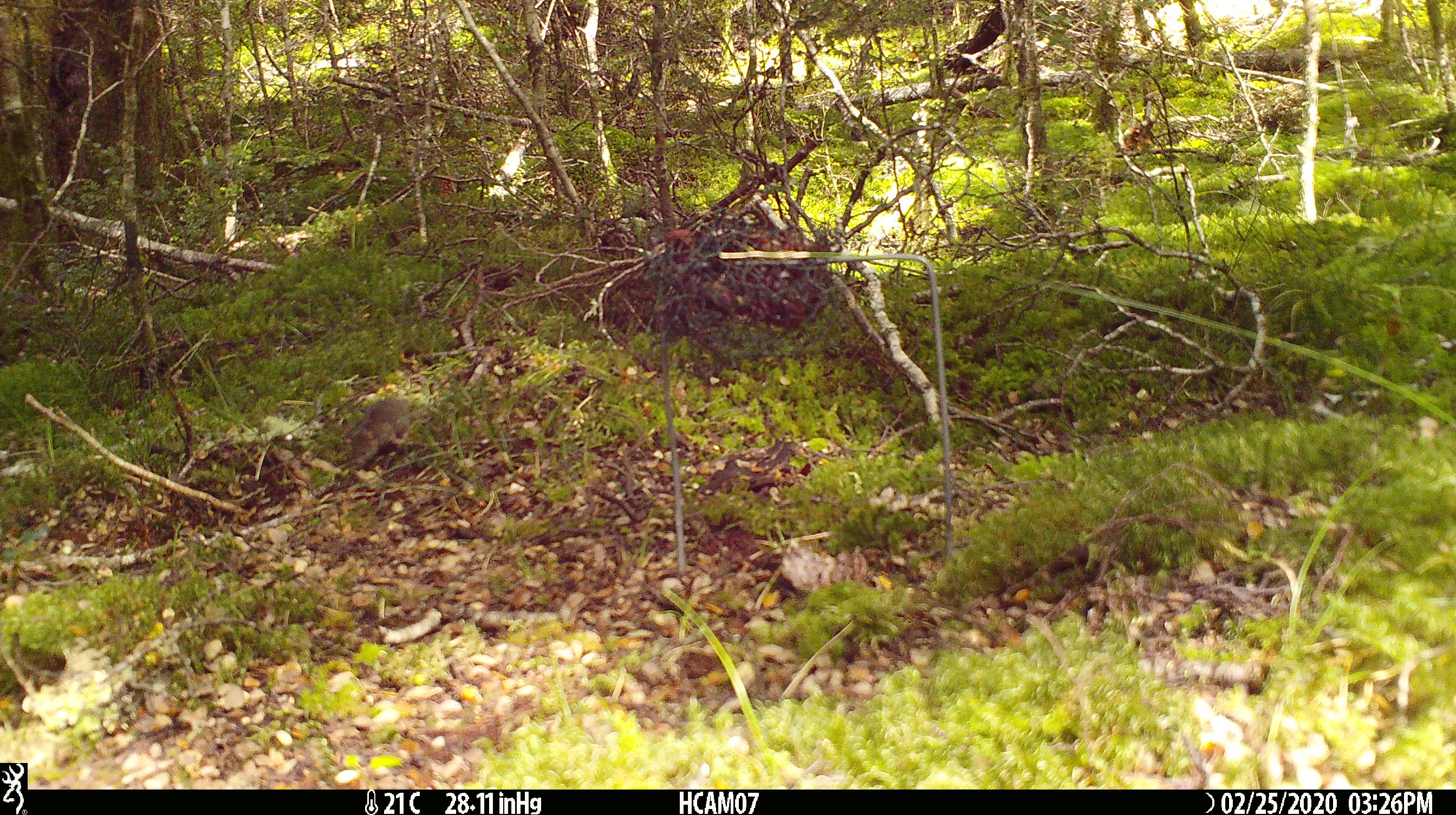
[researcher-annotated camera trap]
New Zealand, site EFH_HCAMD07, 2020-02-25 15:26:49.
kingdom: Animalia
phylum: Chordata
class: Mammalia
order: Rodentia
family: Muridae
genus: Mus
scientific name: Mus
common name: mouse